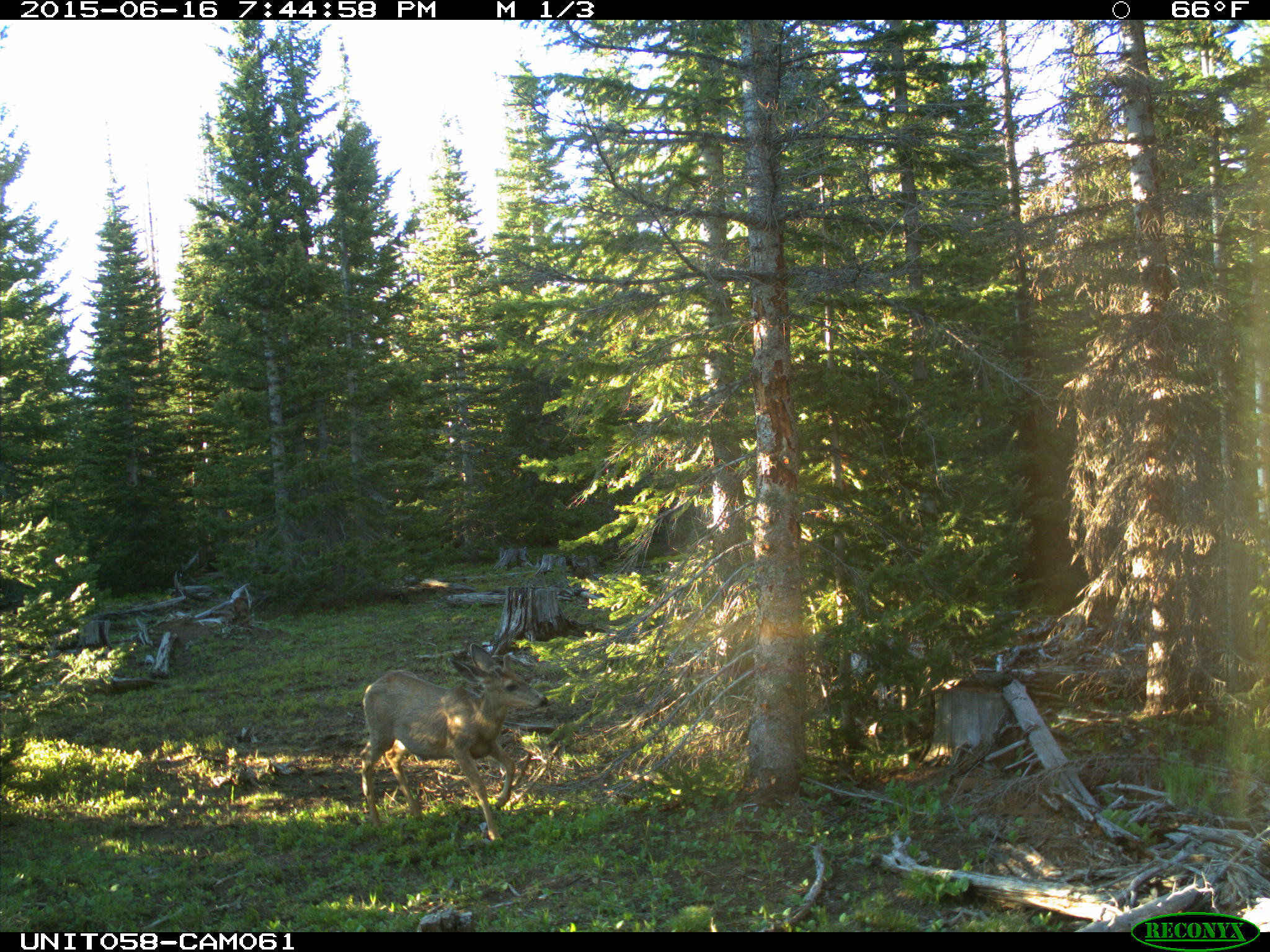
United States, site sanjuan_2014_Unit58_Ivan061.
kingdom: Animalia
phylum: Chordata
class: Mammalia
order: Artiodactyla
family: Cervidae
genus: Odocoileus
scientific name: Odocoileus hemionus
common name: mule deer